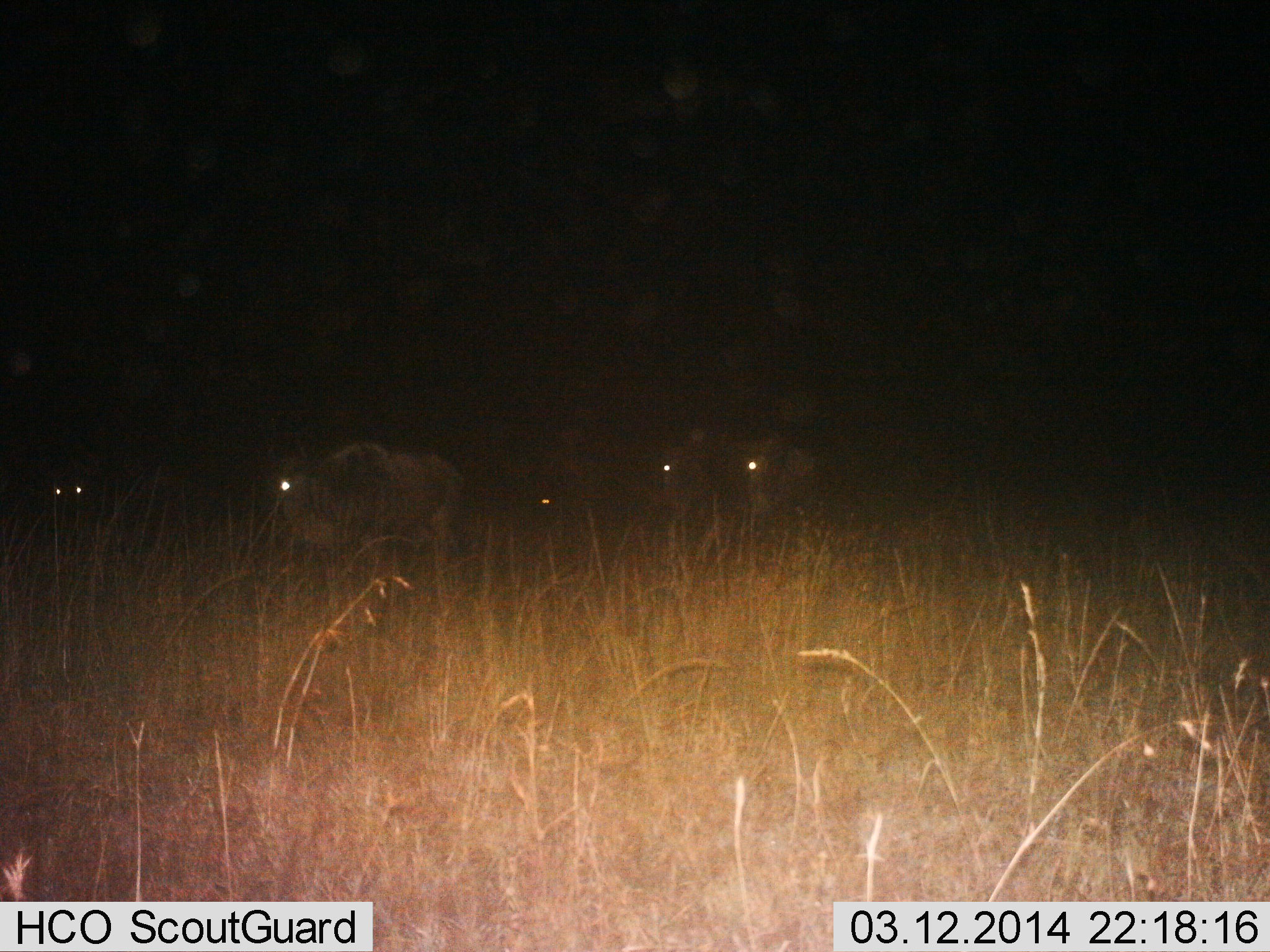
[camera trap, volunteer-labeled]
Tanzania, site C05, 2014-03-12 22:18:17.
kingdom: Animalia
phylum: Chordata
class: Mammalia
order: Artiodactyla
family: Bovidae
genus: Connochaetes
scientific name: Connochaetes taurinus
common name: blue wildebeest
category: wildebeest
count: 5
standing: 40%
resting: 0%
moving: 70%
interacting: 0%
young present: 0%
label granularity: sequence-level